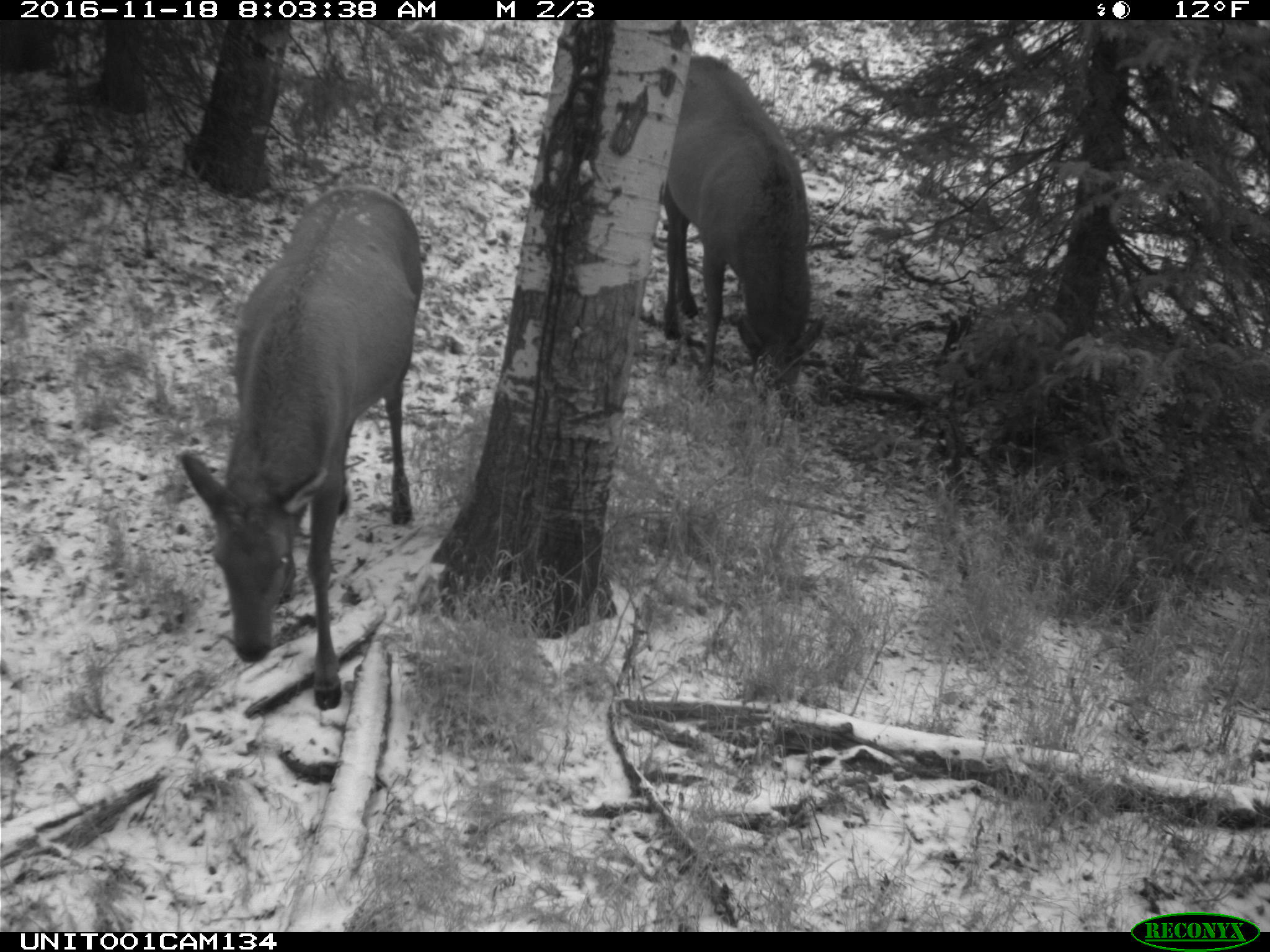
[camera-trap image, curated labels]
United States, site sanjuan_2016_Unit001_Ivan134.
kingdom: Animalia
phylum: Chordata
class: Mammalia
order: Artiodactyla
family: Cervidae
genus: Cervus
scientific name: Cervus elaphus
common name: red deer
Cervus elaphus (red deer).